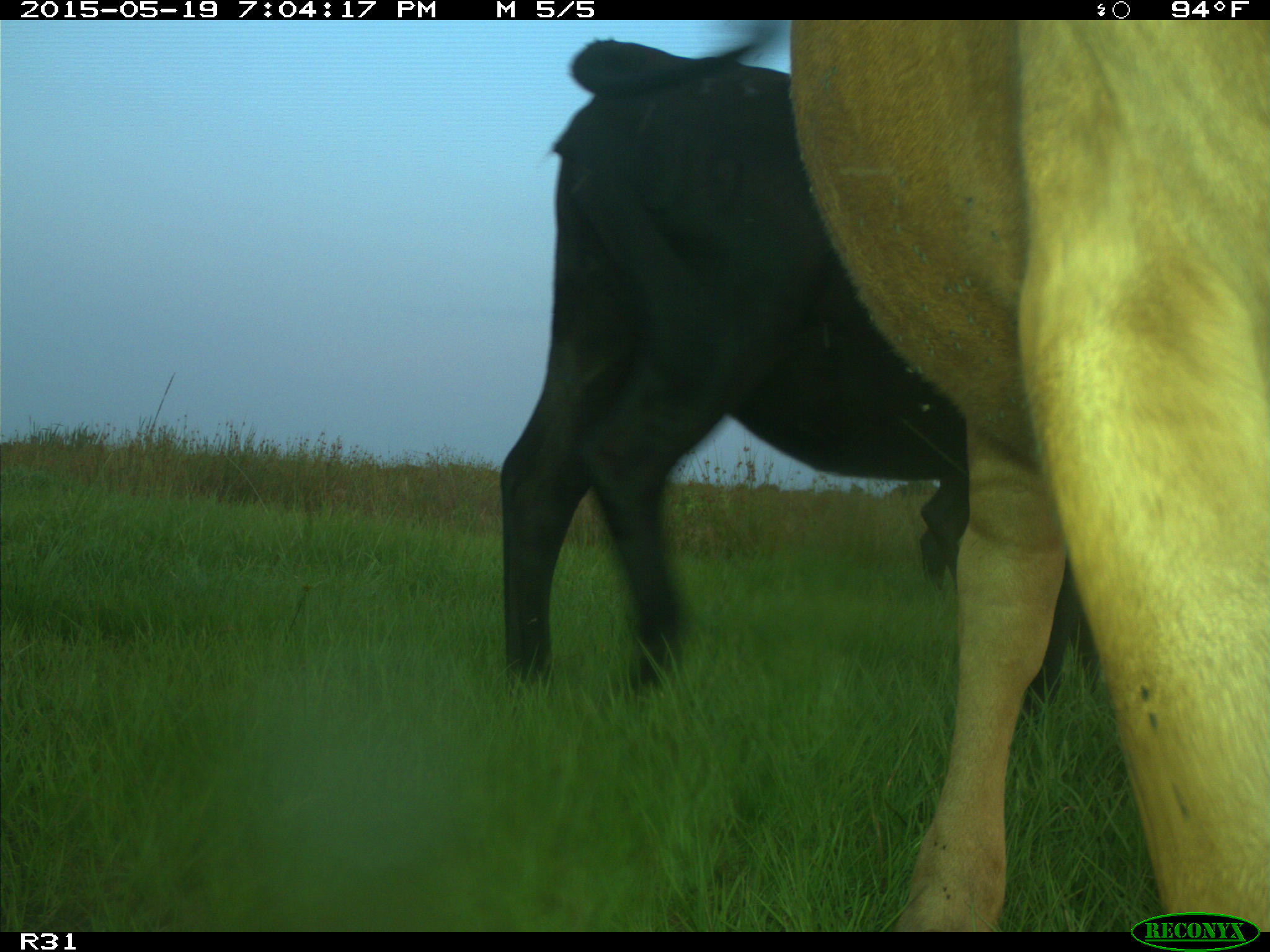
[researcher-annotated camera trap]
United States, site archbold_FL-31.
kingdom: Animalia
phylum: Chordata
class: Mammalia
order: Artiodactyla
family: Bovidae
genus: Bos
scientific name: Bos taurus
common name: domestic cow